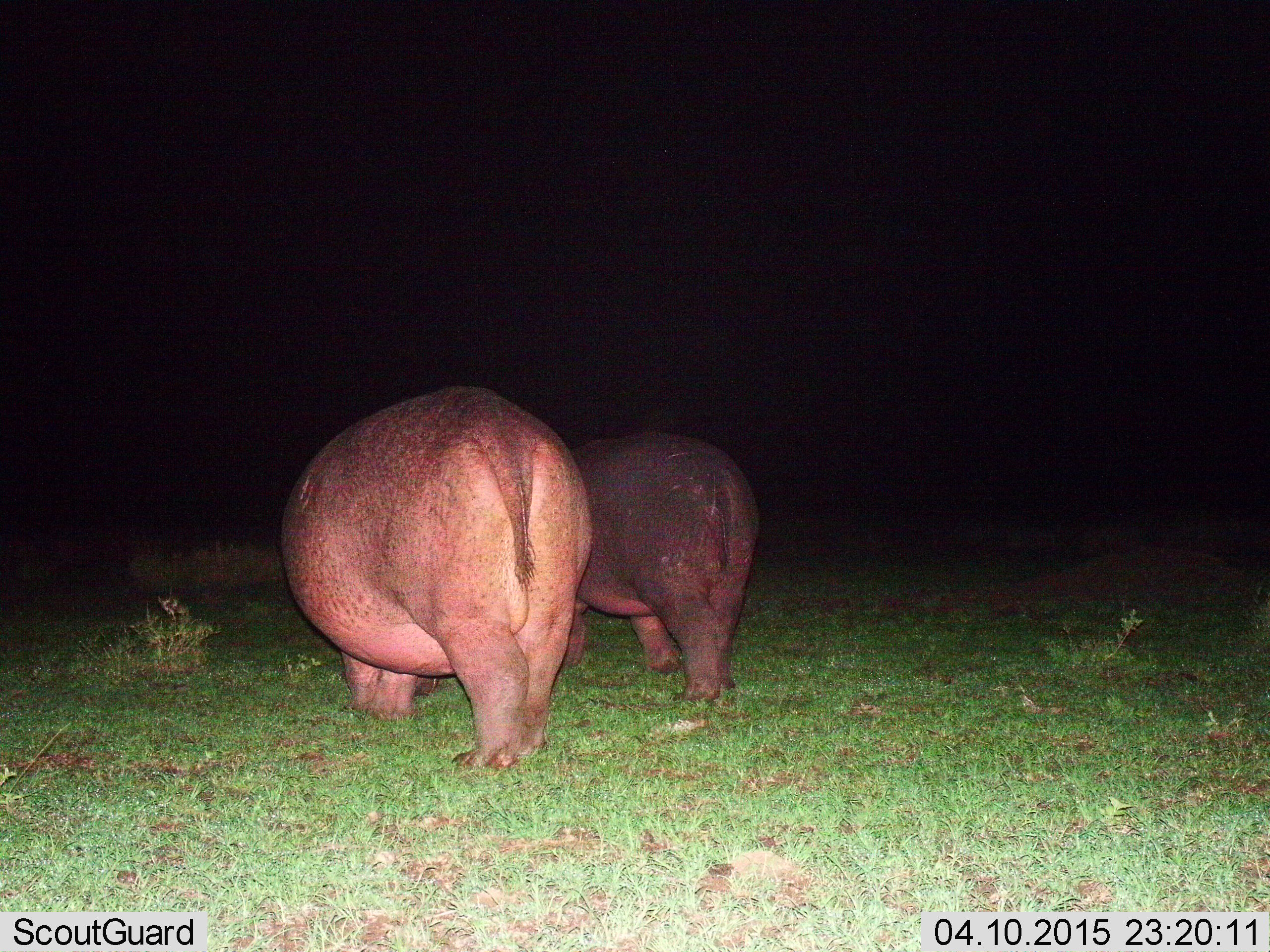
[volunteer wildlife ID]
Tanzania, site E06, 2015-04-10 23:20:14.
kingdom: Animalia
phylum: Chordata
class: Mammalia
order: Artiodactyla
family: Hippopotamidae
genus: Hippopotamus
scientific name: Hippopotamus amphibius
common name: hippopotamus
Hippopotamus (Hippopotamus amphibius), count 2. Behavior (volunteer vote fractions): standing 50%, resting 0%, moving 30%, interacting 0%. Young present (vote fraction): 10%. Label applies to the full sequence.